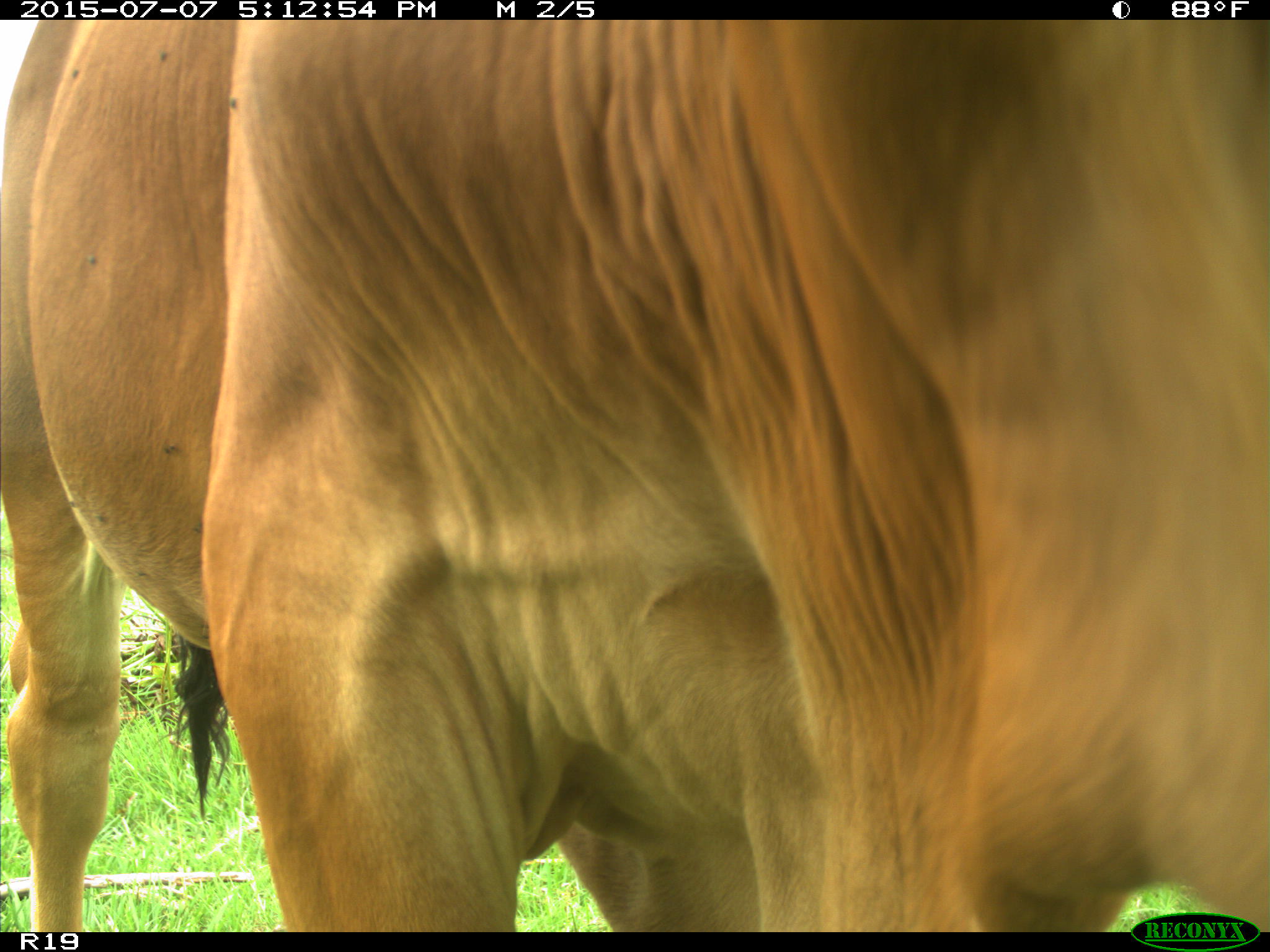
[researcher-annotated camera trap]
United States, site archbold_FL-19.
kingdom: Animalia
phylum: Chordata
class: Mammalia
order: Artiodactyla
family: Bovidae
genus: Bos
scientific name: Bos taurus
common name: domestic cow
Bos taurus (domestic cow).